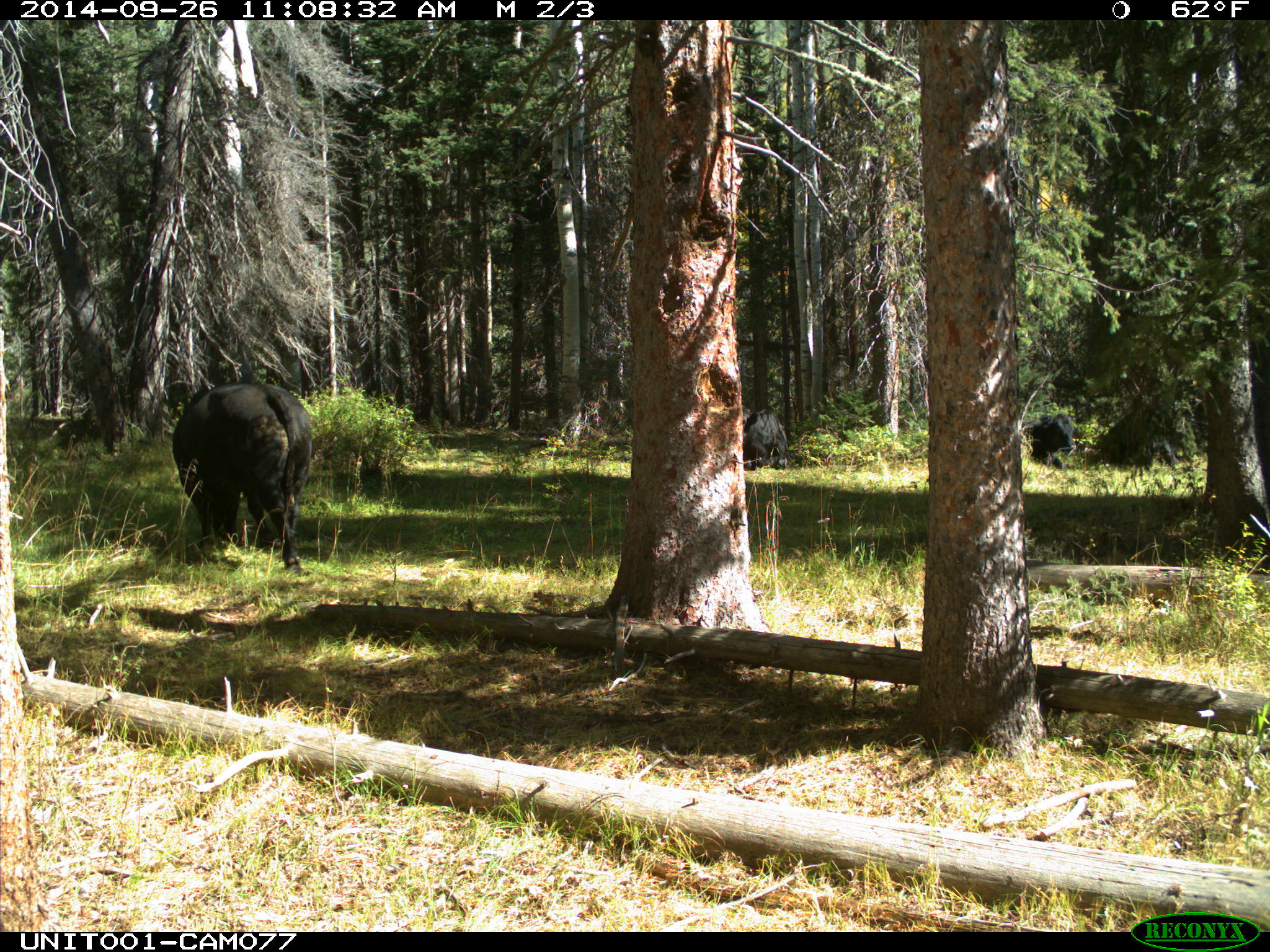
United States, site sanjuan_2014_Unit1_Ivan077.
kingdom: Animalia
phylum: Chordata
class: Mammalia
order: Artiodactyla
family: Bovidae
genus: Bos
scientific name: Bos taurus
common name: domestic cow